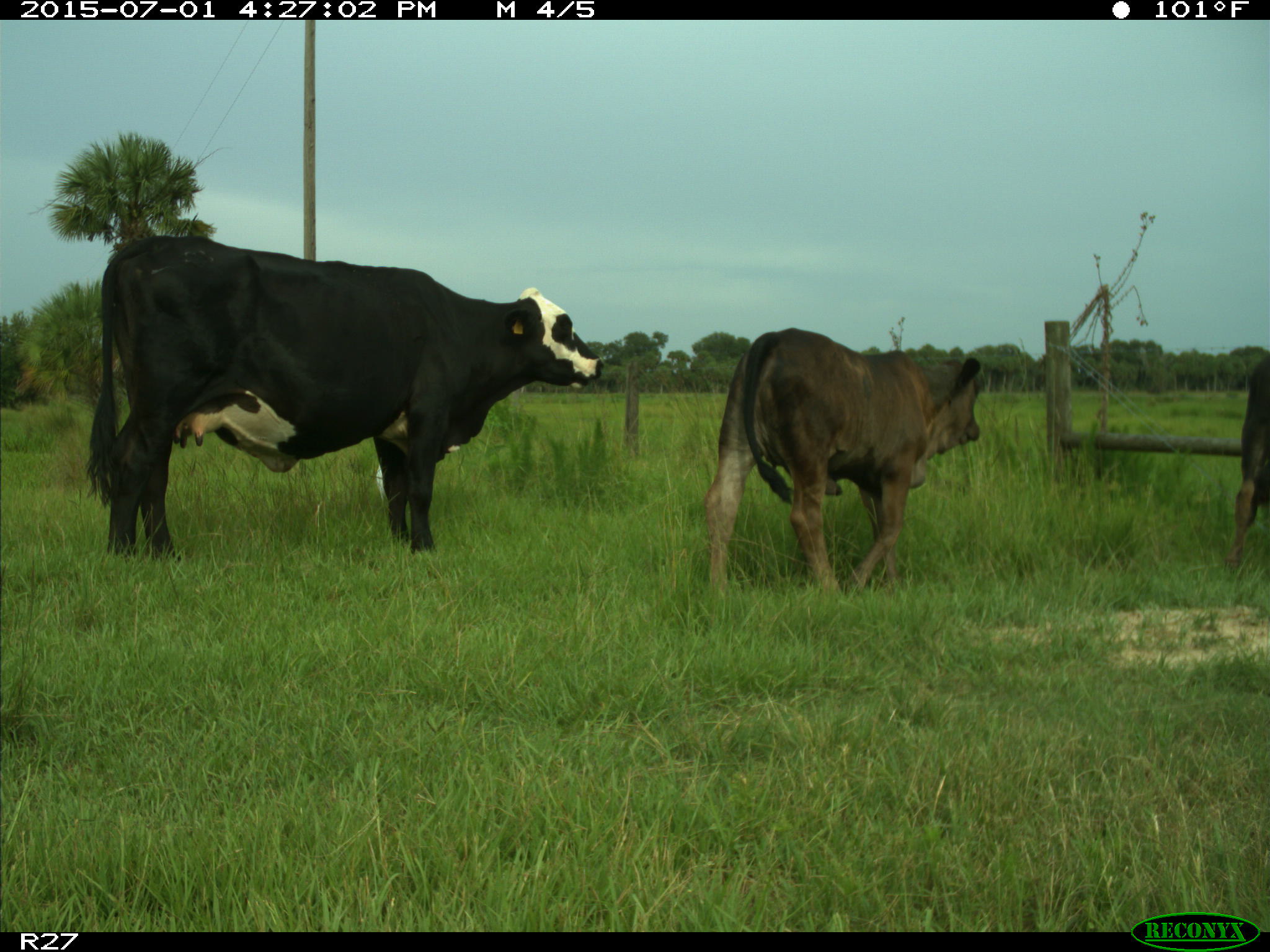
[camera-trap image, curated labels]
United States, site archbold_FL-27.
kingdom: Animalia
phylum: Chordata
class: Mammalia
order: Artiodactyla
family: Bovidae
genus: Bos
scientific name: Bos taurus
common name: domestic cow